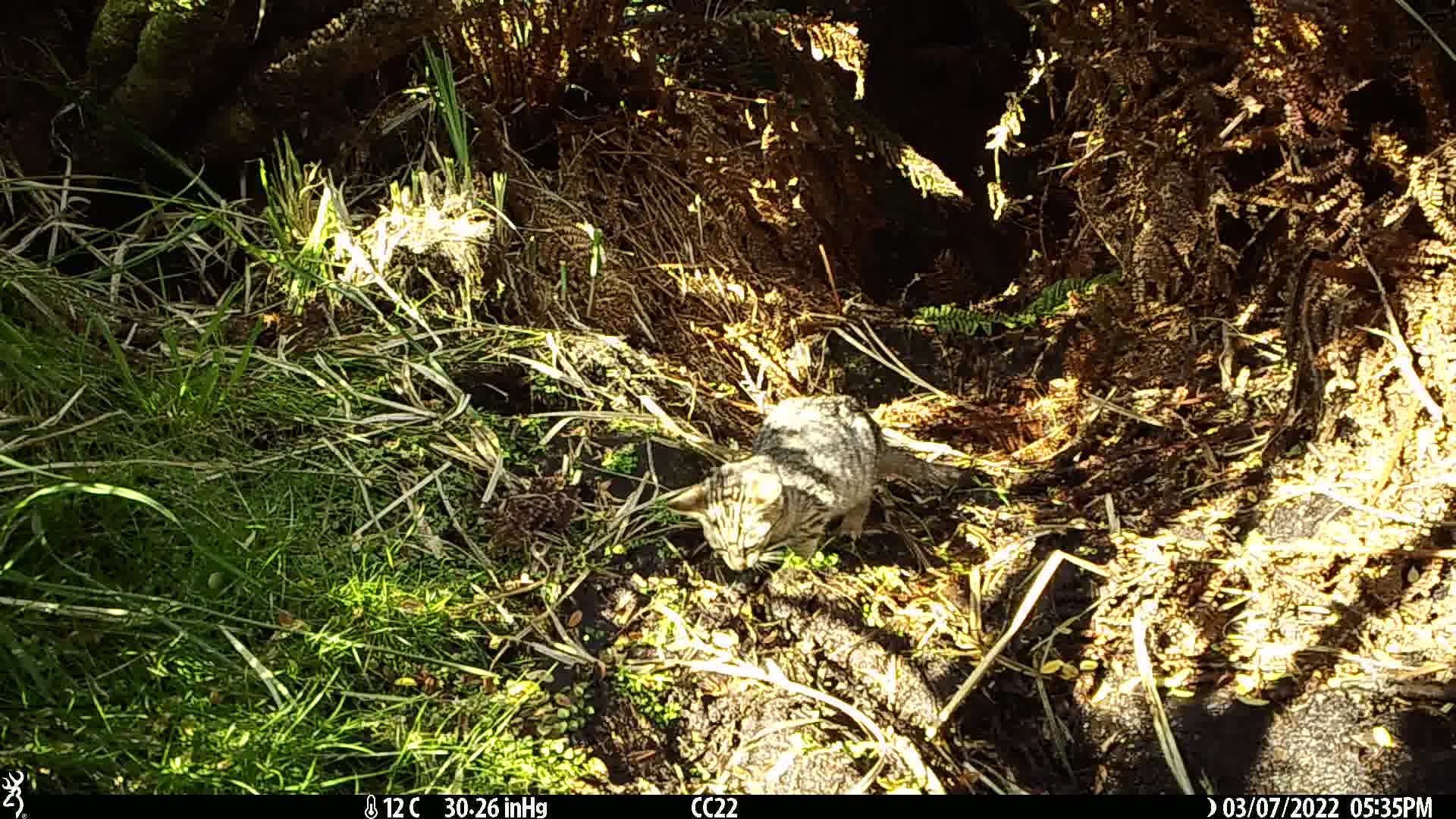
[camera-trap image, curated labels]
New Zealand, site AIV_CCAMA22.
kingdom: Animalia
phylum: Chordata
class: Mammalia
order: Carnivora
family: Felidae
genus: Felis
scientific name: Felis catus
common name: domestic cat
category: cat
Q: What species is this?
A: Cat (domestic cat) (Felis catus).